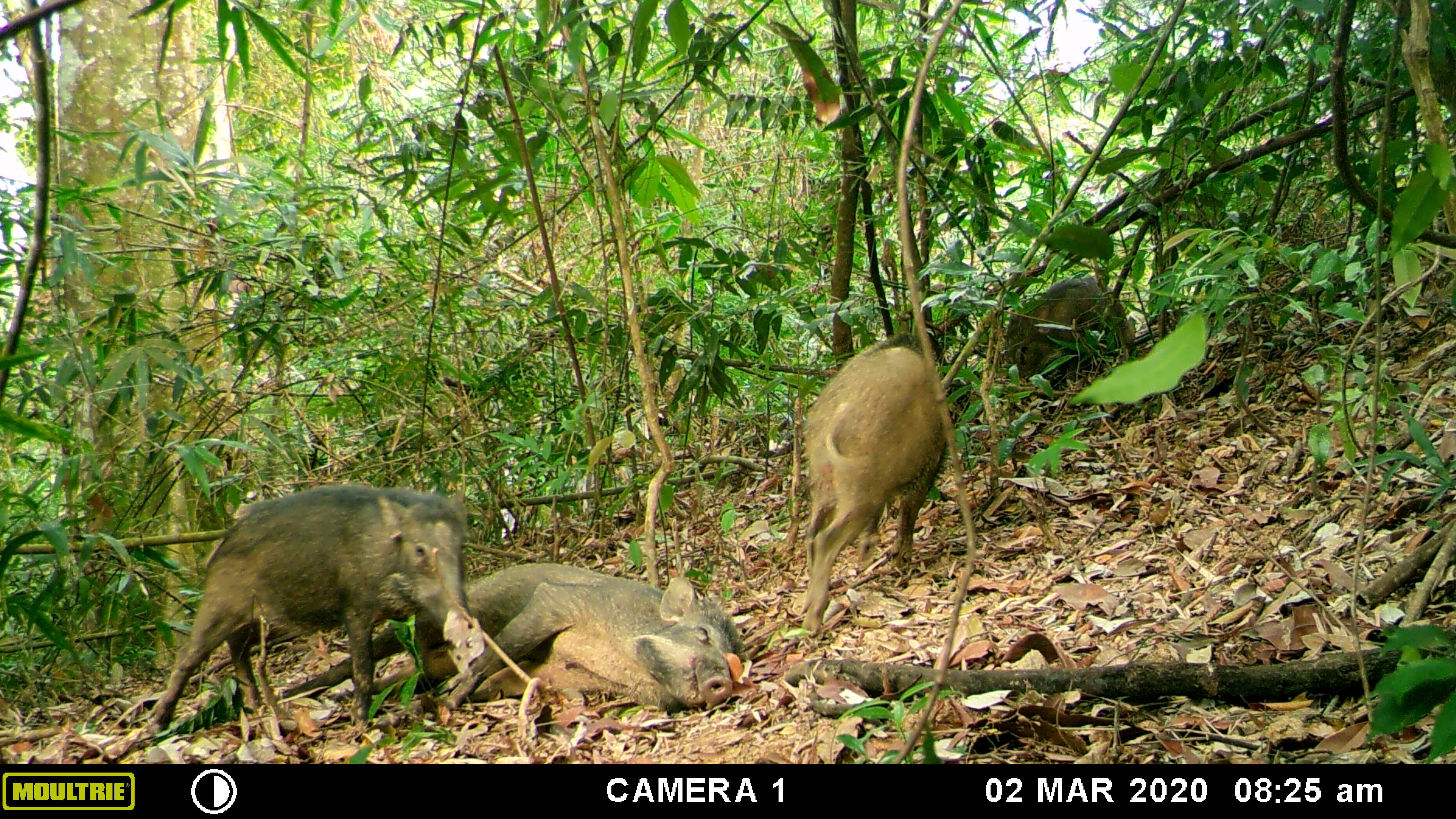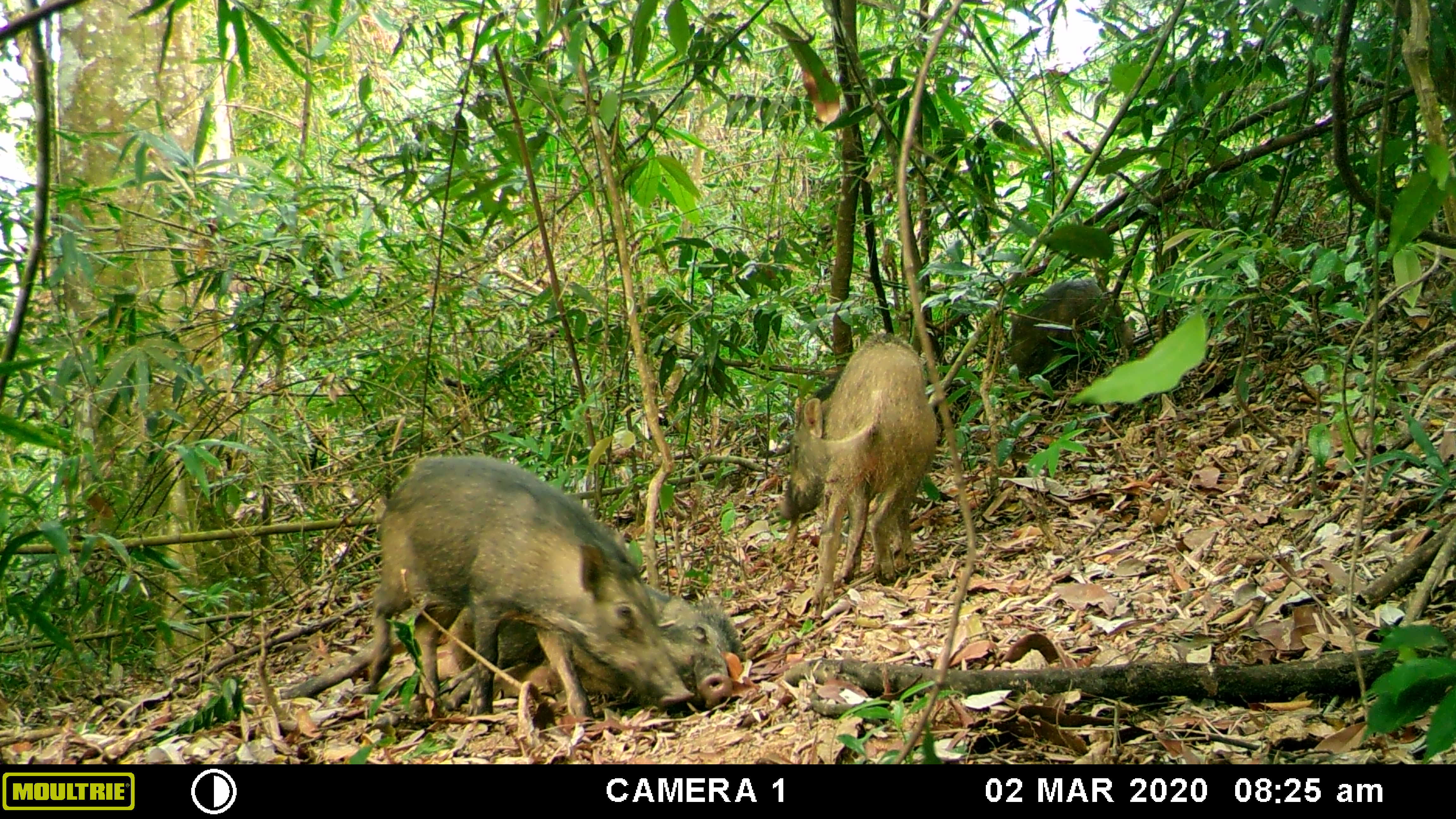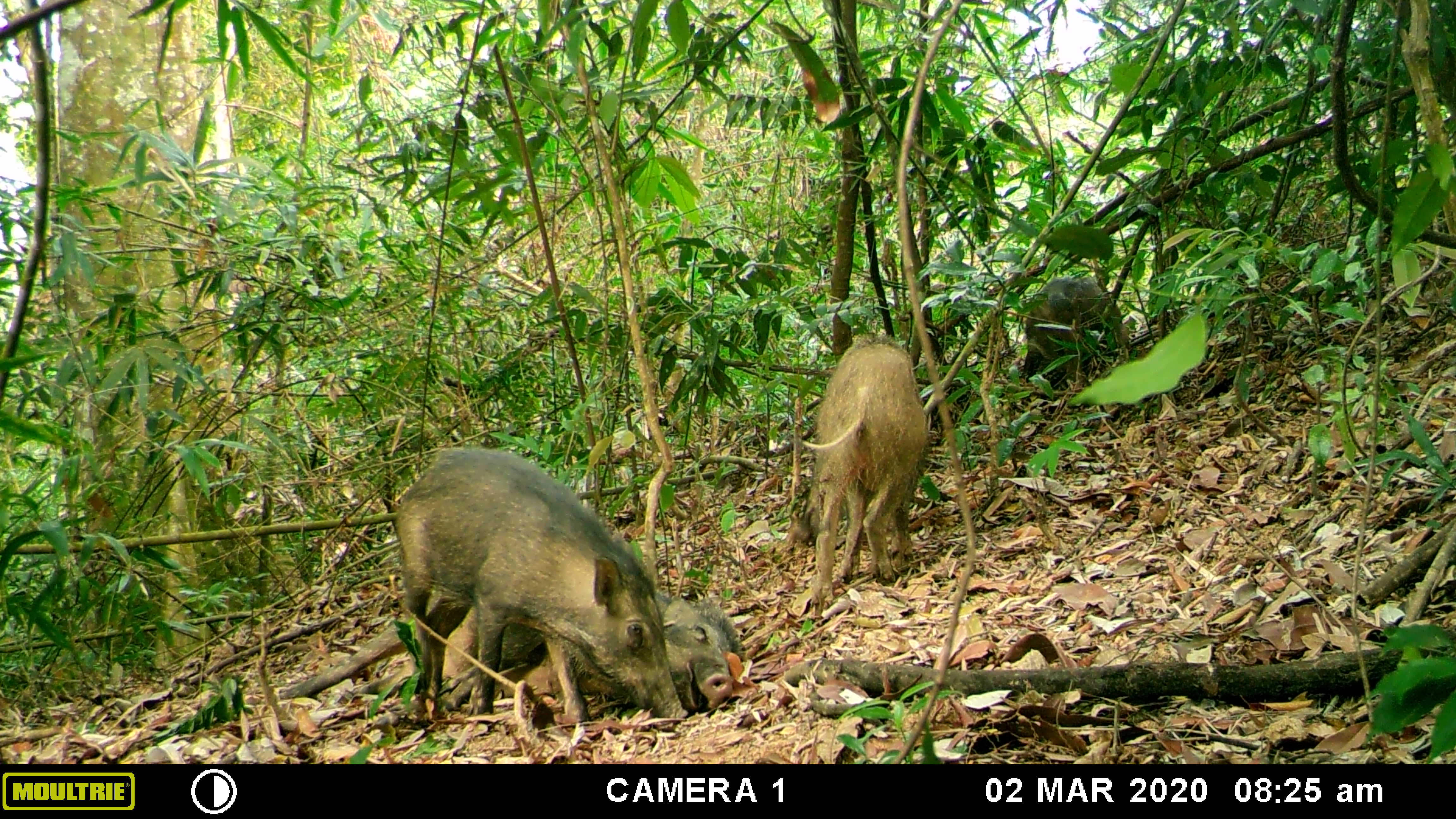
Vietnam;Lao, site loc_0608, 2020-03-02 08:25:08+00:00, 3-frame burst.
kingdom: Animalia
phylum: Chordata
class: Mammalia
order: Artiodactyla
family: Suidae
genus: Sus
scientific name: Sus scrofa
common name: eurasian wild pig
Eurasian wild pig (Sus scrofa). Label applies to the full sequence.